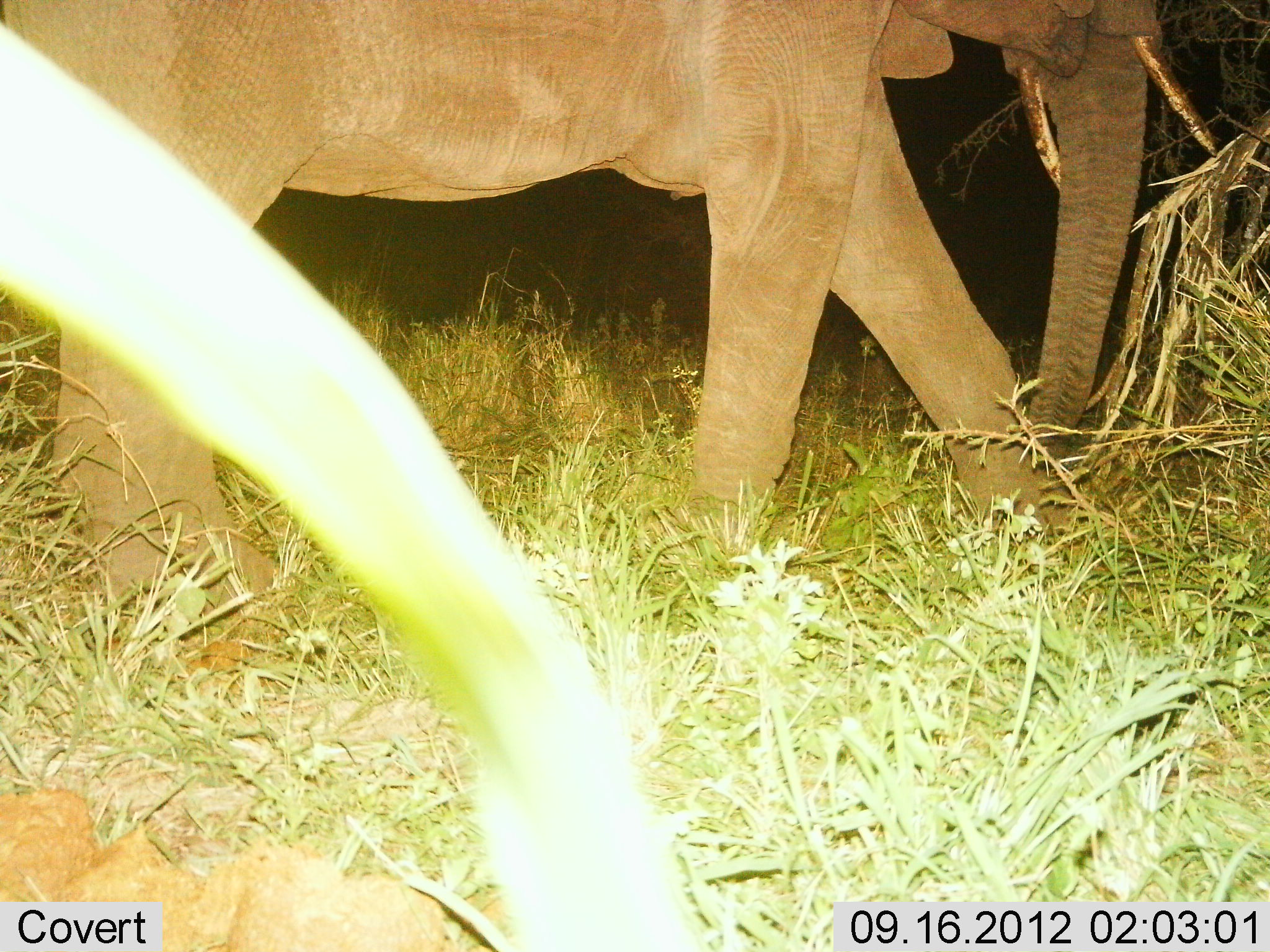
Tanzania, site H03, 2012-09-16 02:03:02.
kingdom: Animalia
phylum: Chordata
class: Mammalia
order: Proboscidea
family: Elephantidae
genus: Loxodonta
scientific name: Loxodonta africana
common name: african bush elephant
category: elephant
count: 1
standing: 0%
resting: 0%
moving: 100%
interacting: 0%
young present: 0%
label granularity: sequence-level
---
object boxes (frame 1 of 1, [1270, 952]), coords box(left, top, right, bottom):
animal: box(2, 2, 1223, 664)